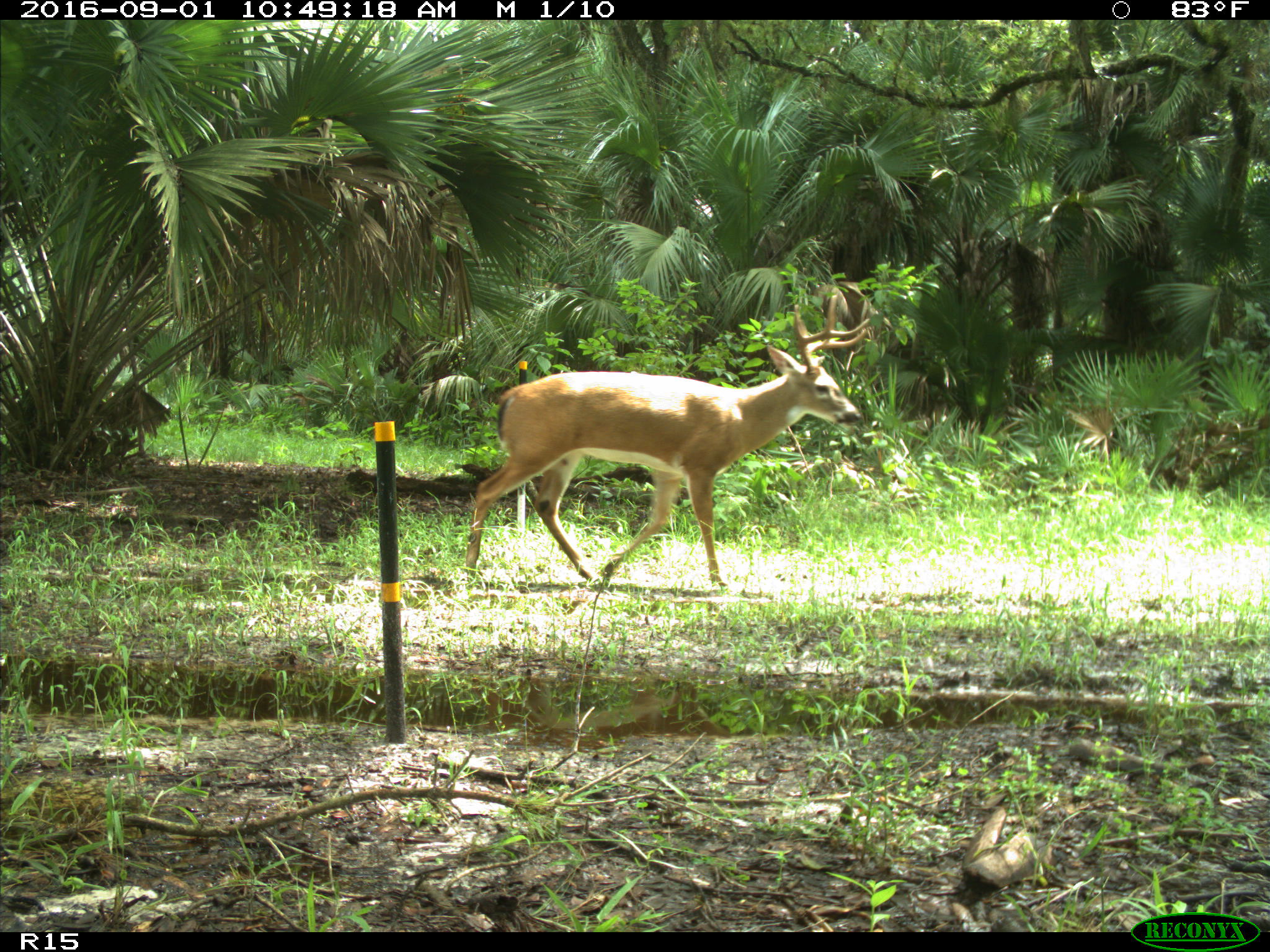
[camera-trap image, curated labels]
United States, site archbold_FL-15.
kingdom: Animalia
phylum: Chordata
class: Mammalia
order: Artiodactyla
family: Cervidae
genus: Odocoileus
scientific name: Odocoileus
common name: deer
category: unidentified deer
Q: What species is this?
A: Unidentified deer (deer) (Odocoileus).